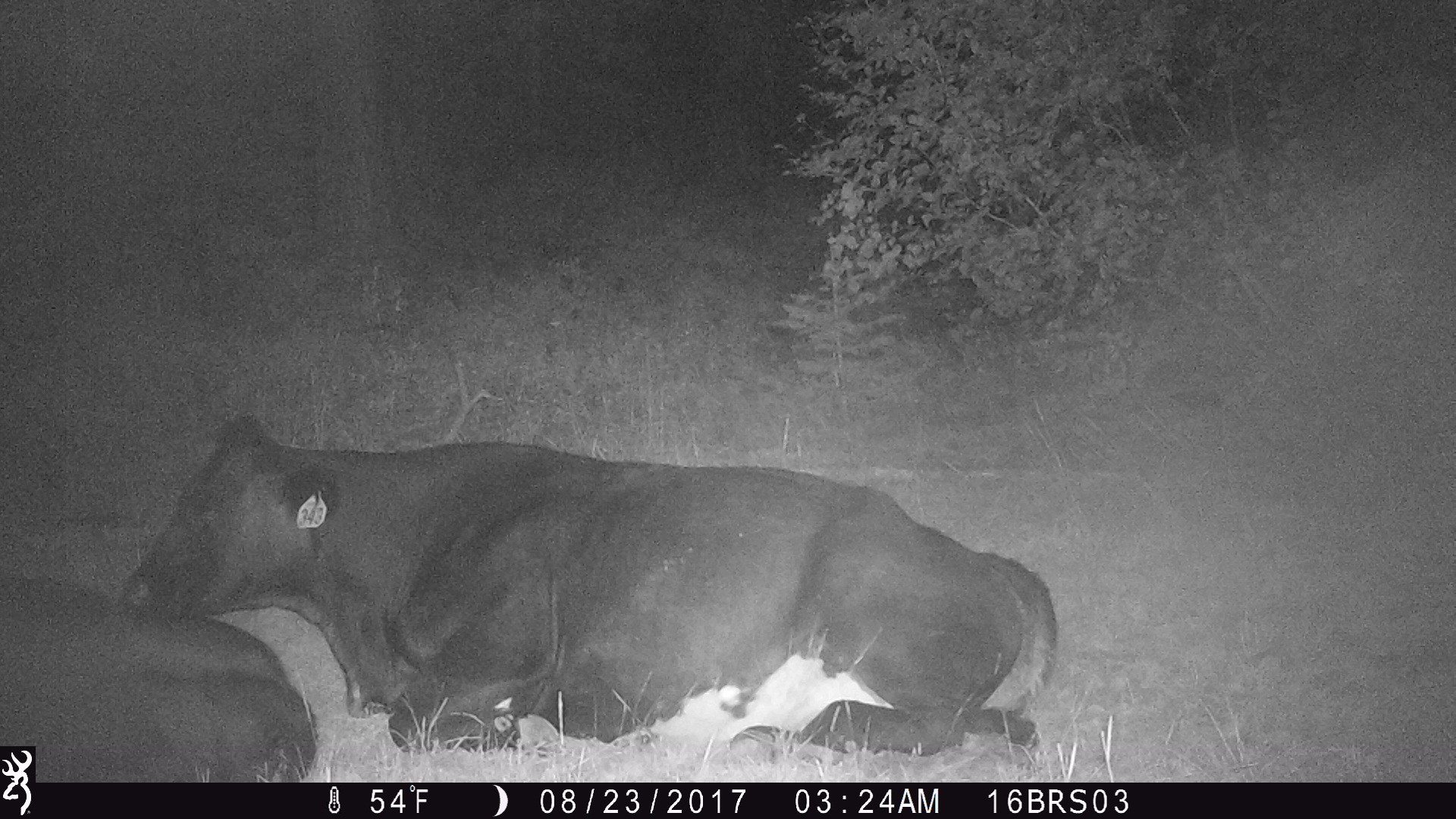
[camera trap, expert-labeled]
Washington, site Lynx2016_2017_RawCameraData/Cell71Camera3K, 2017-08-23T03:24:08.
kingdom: Animalia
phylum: Chordata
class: Mammalia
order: Artiodactyla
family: Bovidae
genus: Bos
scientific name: Bos taurus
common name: domestic cattle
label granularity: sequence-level